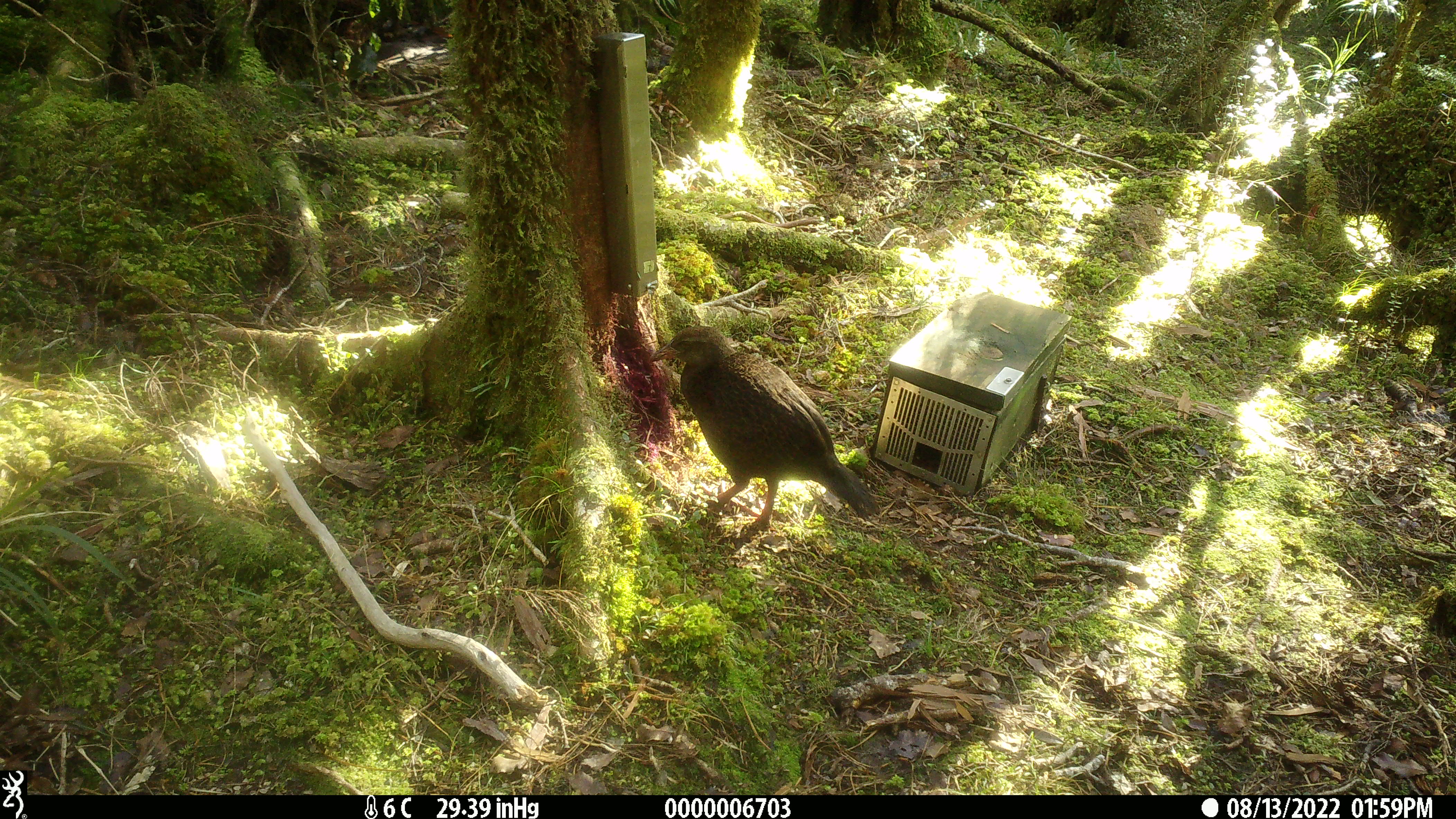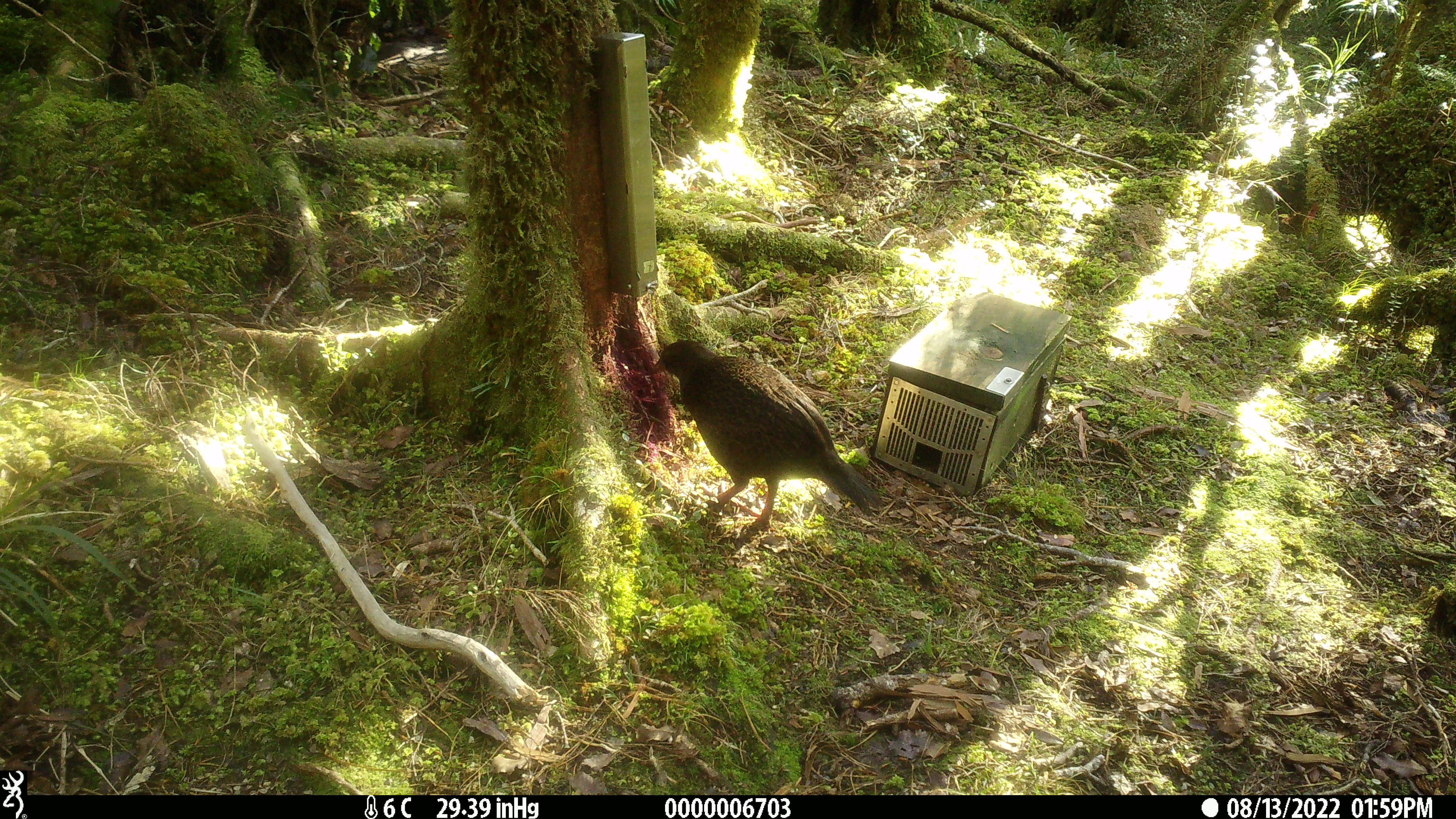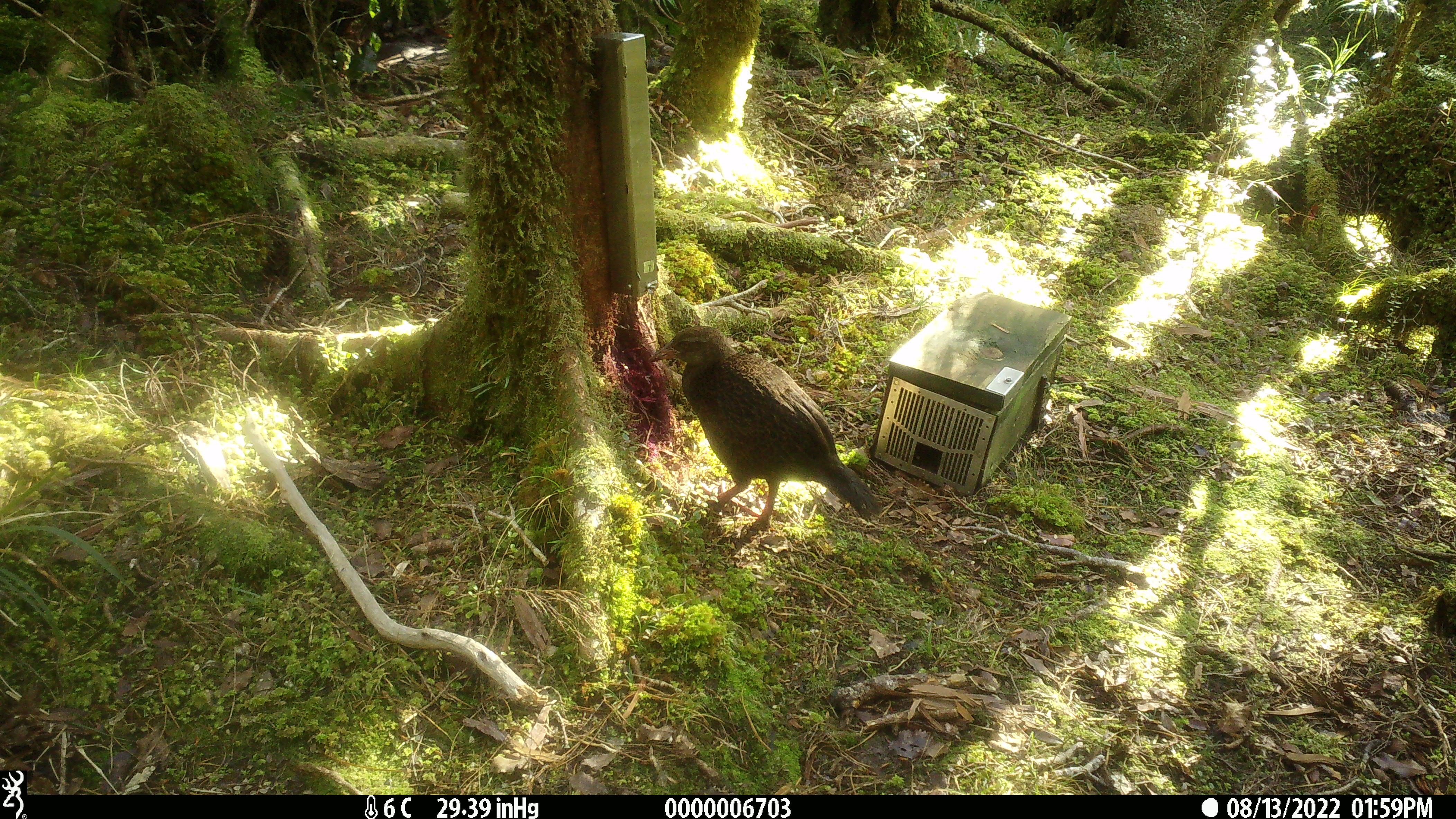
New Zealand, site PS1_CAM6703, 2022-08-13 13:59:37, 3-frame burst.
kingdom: Animalia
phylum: Chordata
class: Aves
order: Gruiformes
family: Rallidae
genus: Gallirallus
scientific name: Gallirallus australis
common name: weka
Weka (Gallirallus australis).